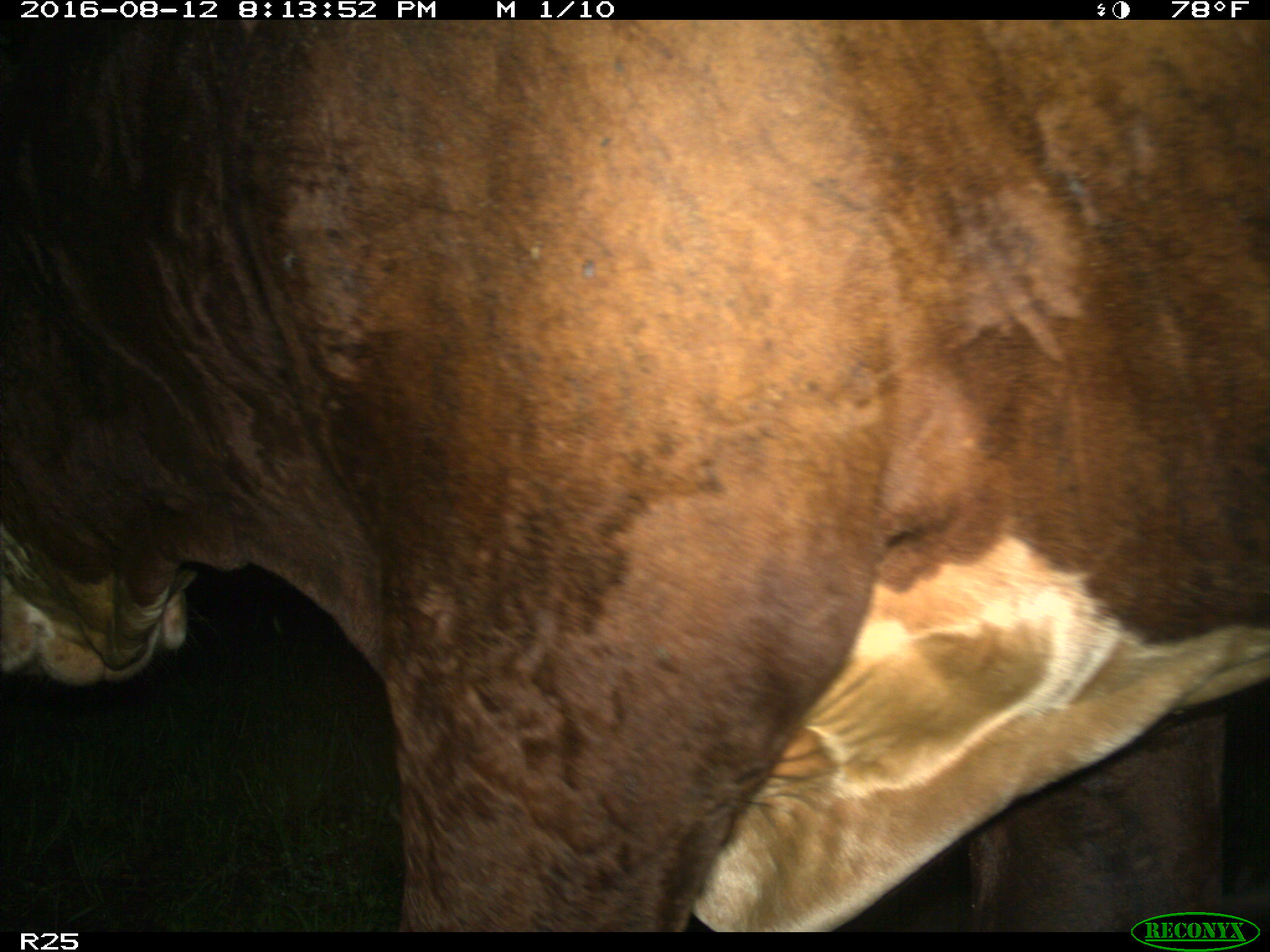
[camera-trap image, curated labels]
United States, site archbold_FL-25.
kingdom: Animalia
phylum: Chordata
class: Mammalia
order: Artiodactyla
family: Bovidae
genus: Bos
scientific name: Bos taurus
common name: domestic cow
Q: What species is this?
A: Bos taurus (domestic cow).